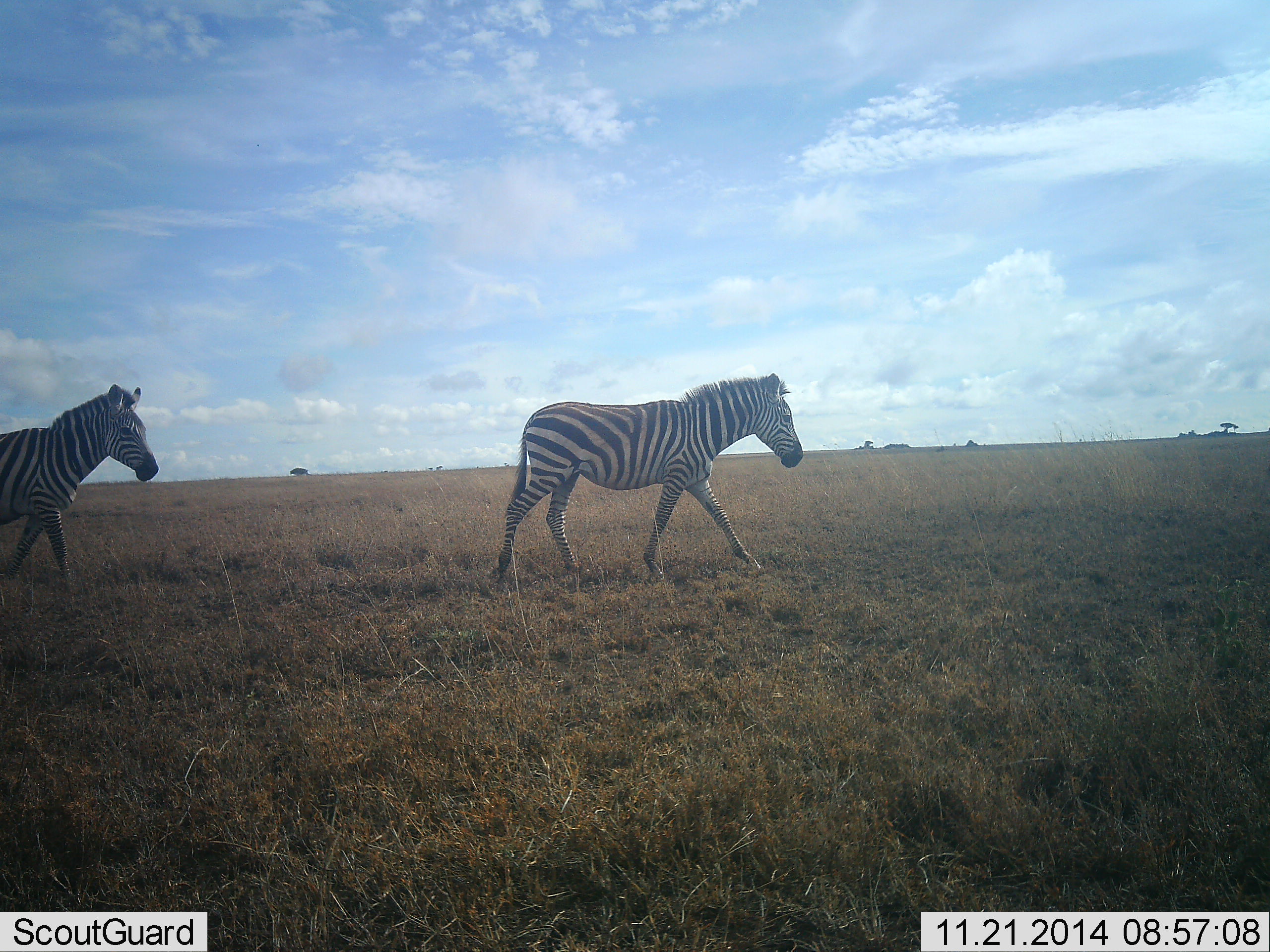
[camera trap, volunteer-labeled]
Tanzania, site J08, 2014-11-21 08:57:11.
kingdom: Animalia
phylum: Chordata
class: Mammalia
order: Perissodactyla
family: Equidae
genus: Equus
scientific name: Equus quagga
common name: plains zebra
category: zebra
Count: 2.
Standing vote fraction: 0%.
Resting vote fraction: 0%.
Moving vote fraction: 100%.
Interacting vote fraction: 0%.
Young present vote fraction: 10%.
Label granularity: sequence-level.